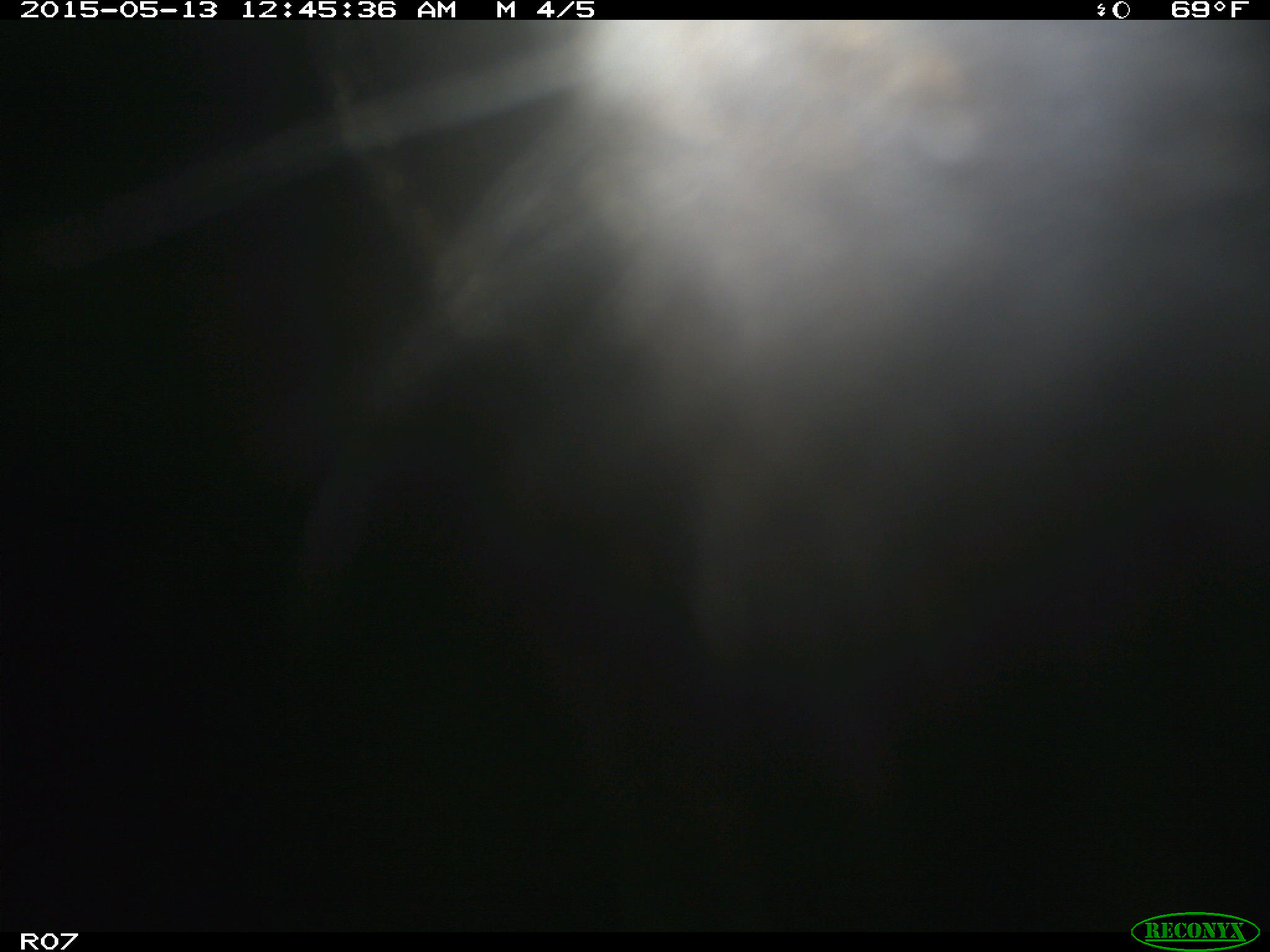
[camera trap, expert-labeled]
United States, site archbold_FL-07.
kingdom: Animalia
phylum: Chordata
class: Mammalia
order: Artiodactyla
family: Bovidae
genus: Bos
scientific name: Bos taurus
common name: domestic cow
Bos taurus (domestic cow).